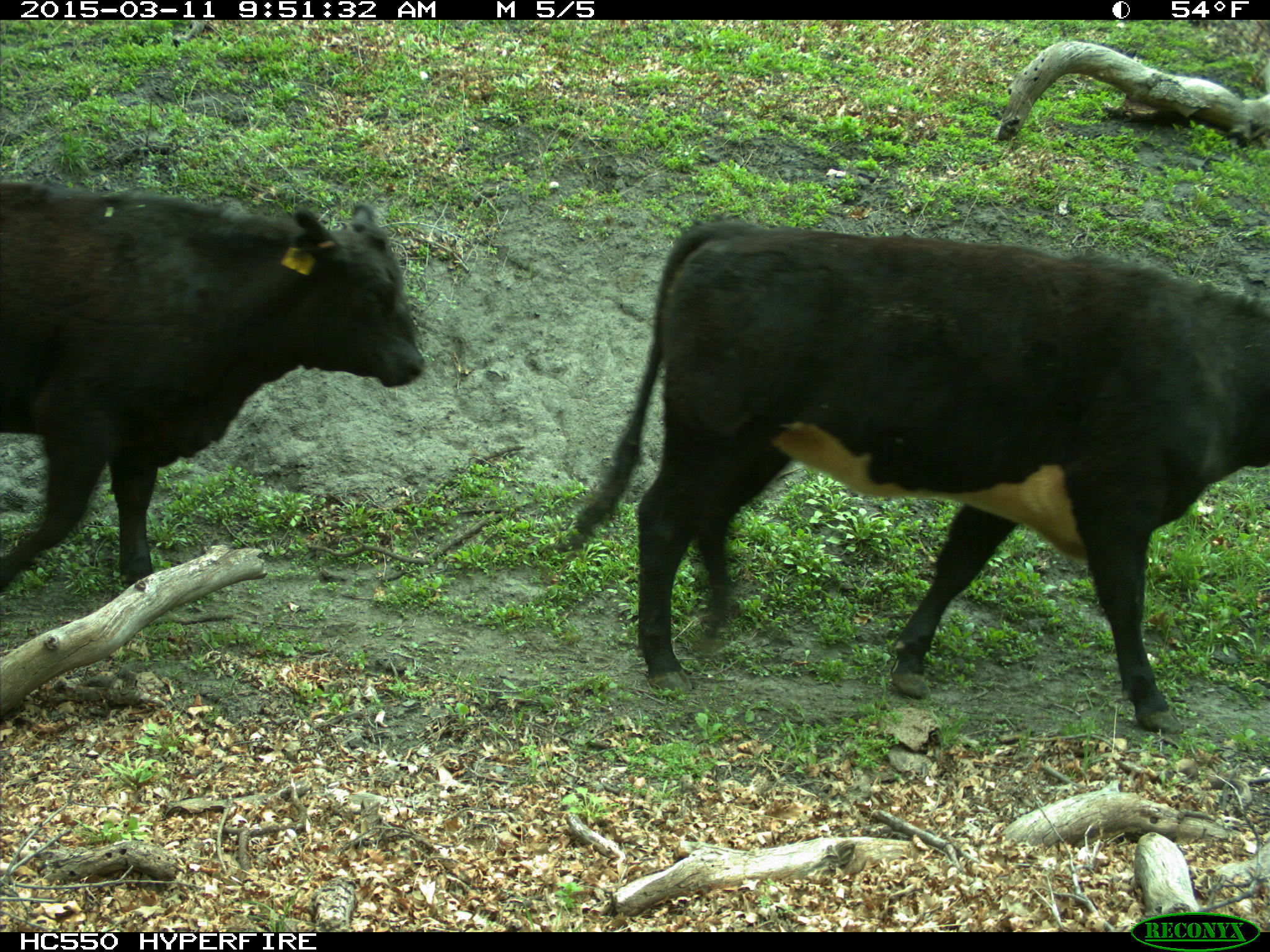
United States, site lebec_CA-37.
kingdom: Animalia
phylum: Chordata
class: Mammalia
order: Artiodactyla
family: Bovidae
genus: Bos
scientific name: Bos taurus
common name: domestic cow